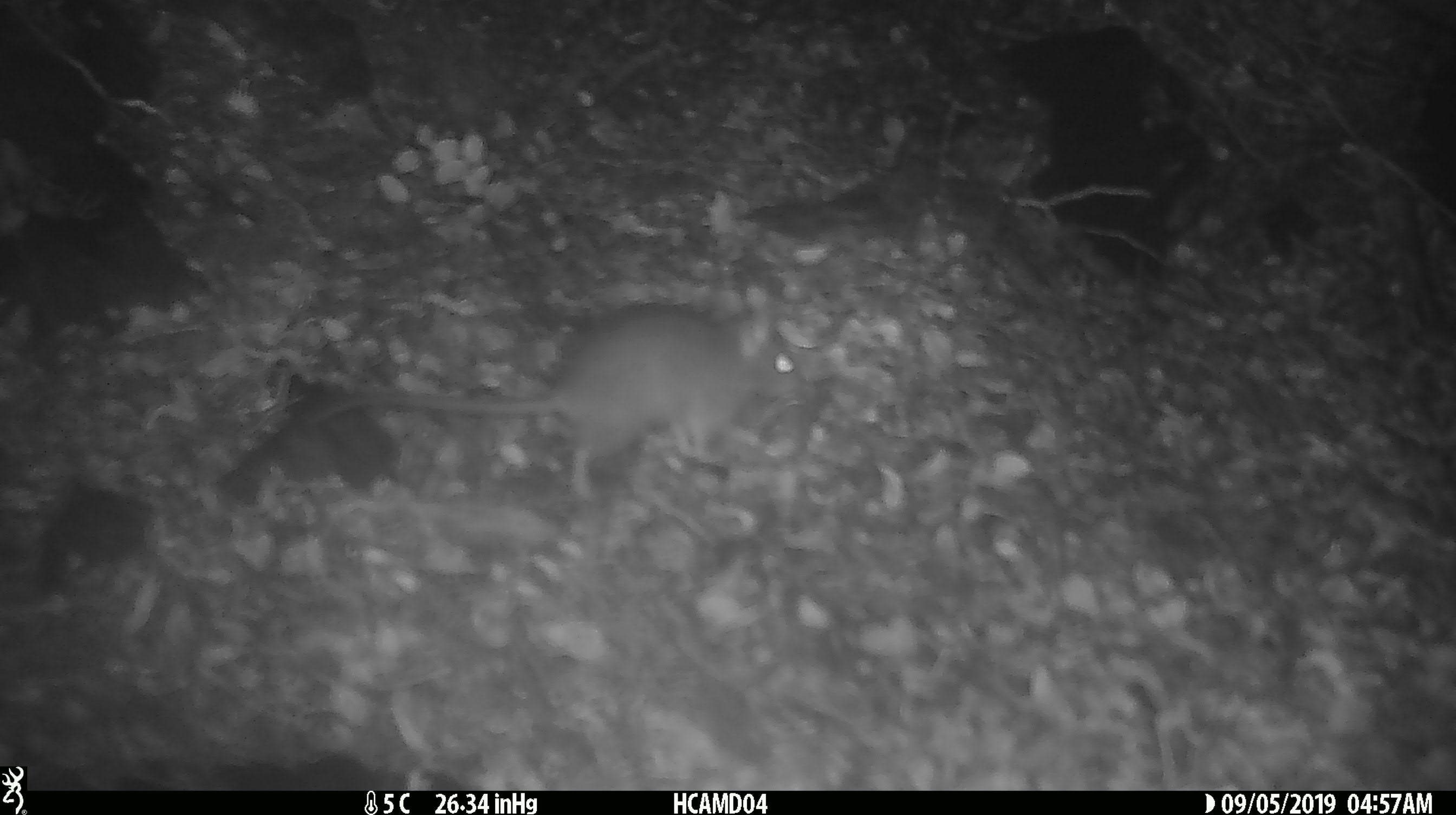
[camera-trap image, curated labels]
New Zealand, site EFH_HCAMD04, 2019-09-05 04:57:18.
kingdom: Animalia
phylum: Chordata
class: Mammalia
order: Rodentia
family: Muridae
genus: Mus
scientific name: Mus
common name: mouse